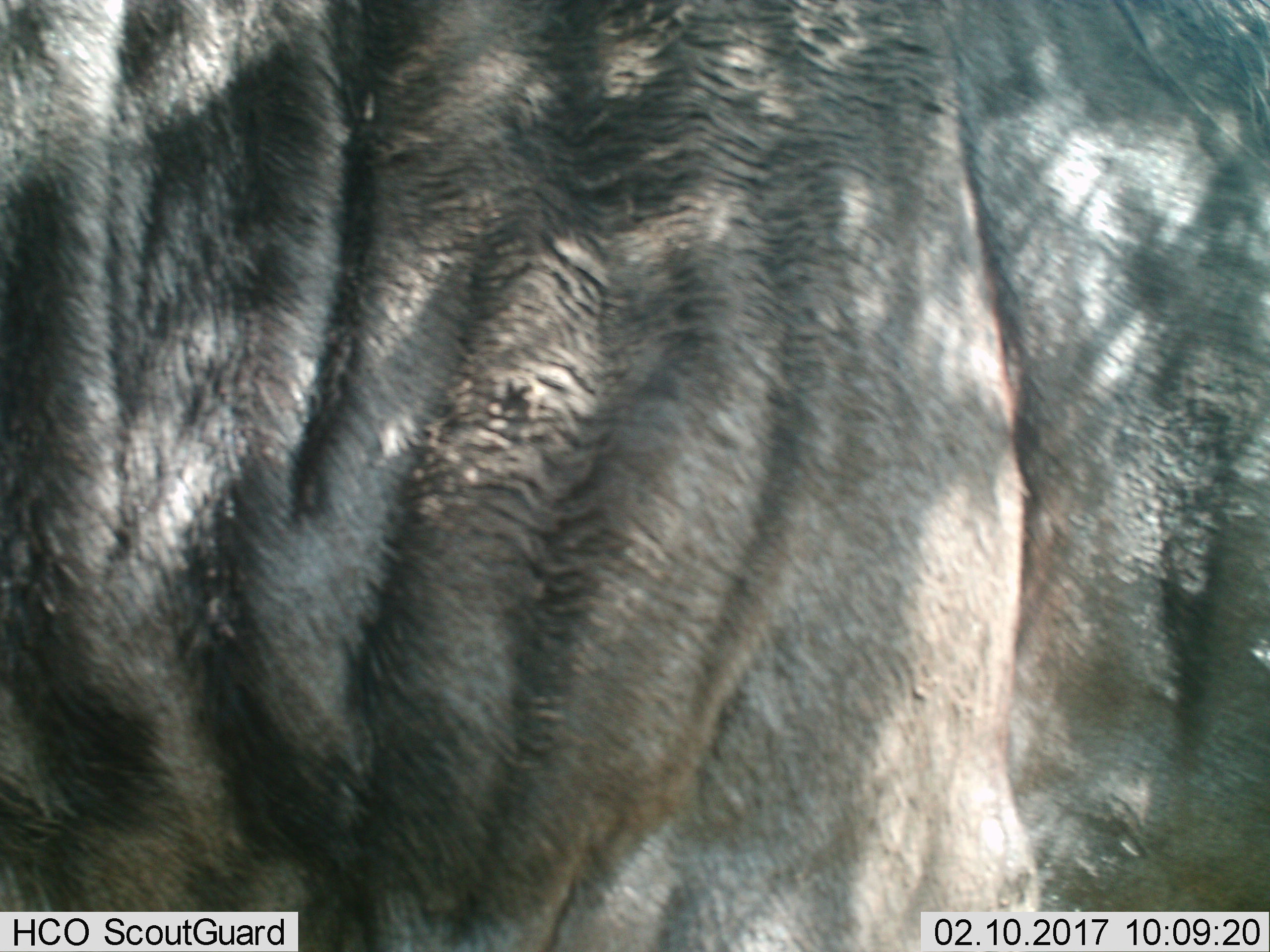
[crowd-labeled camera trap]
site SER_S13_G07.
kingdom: Animalia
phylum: Chordata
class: Mammalia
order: Artiodactyla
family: Bovidae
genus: Connochaetes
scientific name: Connochaetes taurinus taurinus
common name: blue wildebeest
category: wildebeestblue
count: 1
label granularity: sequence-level